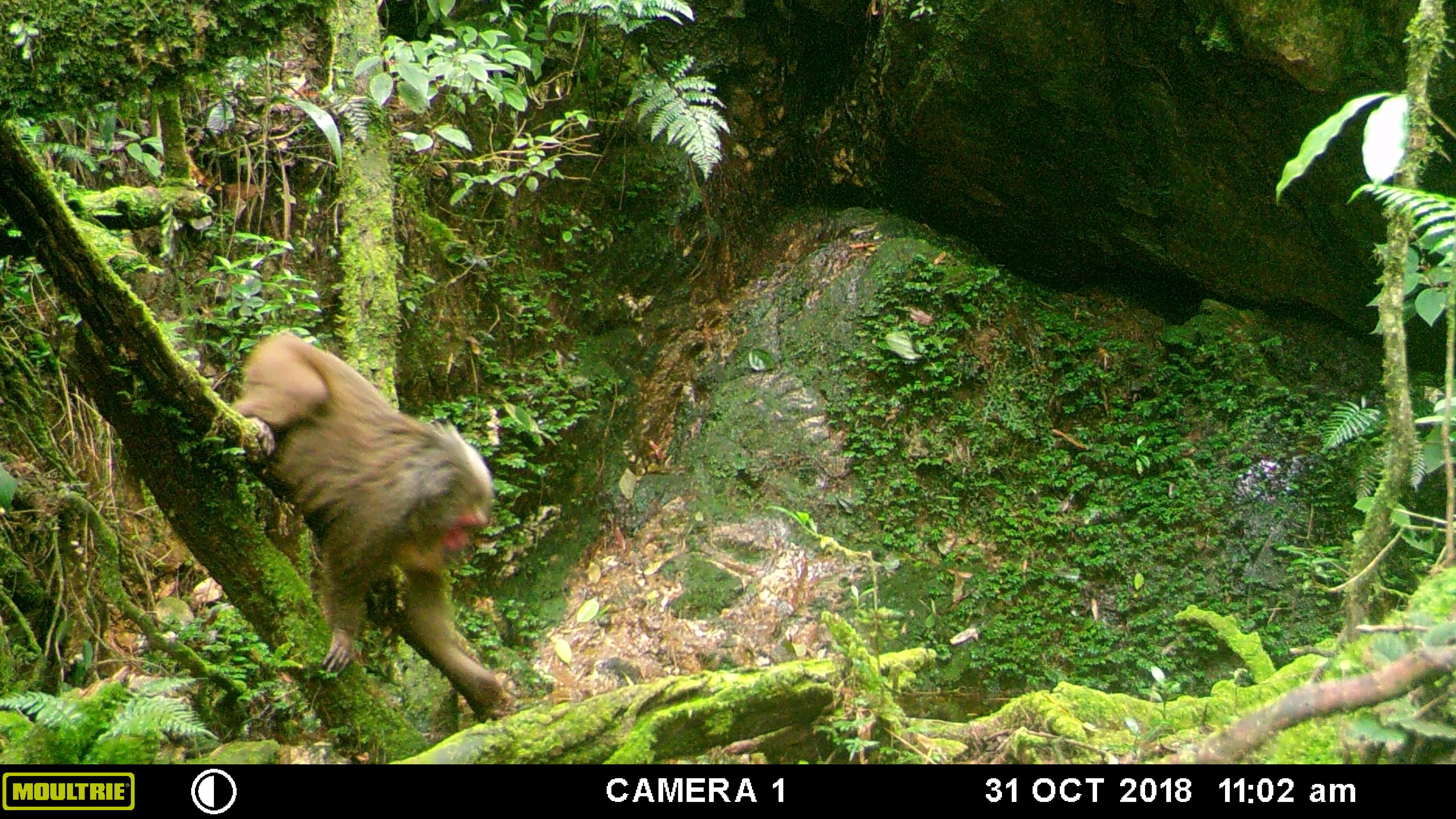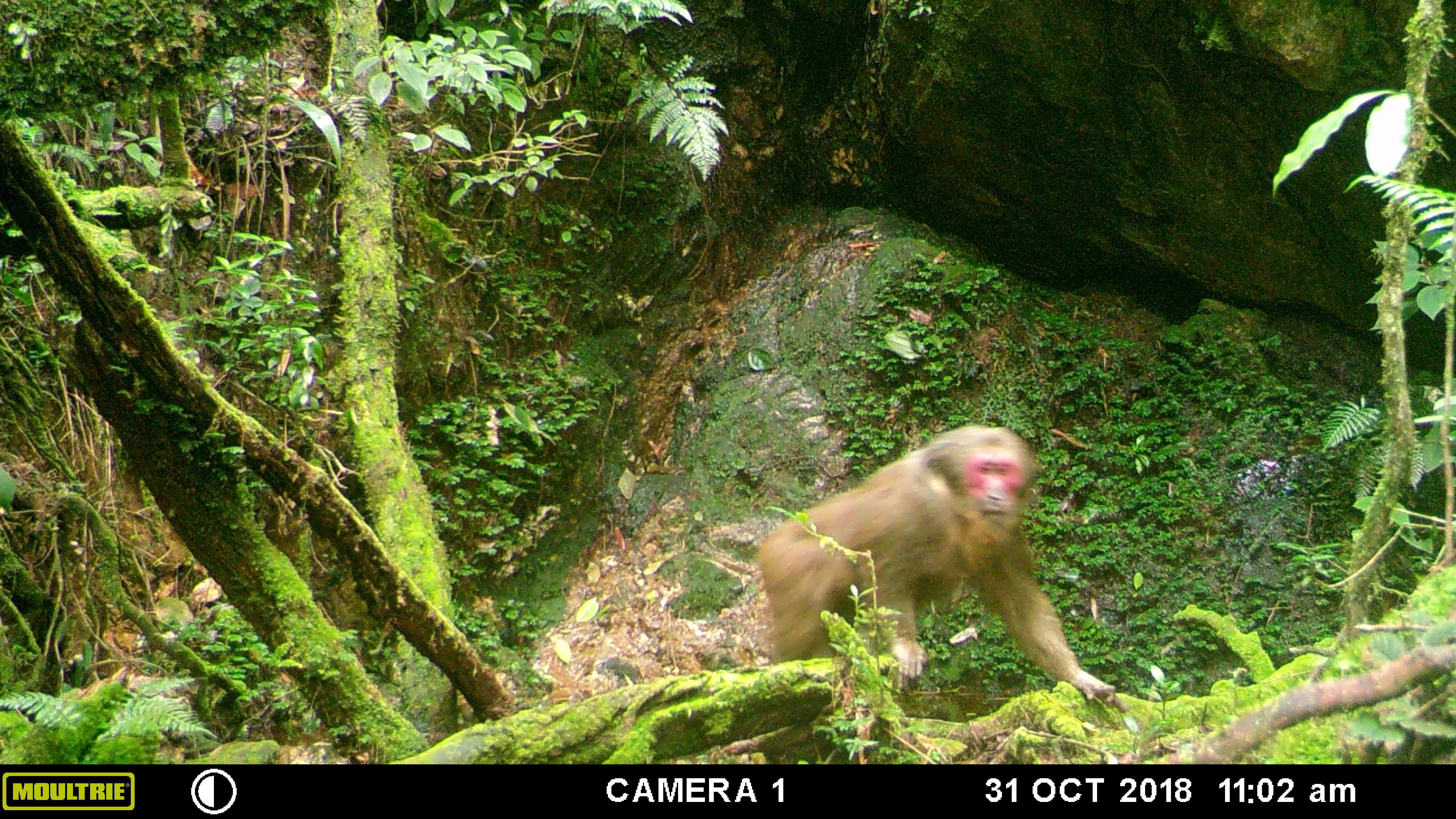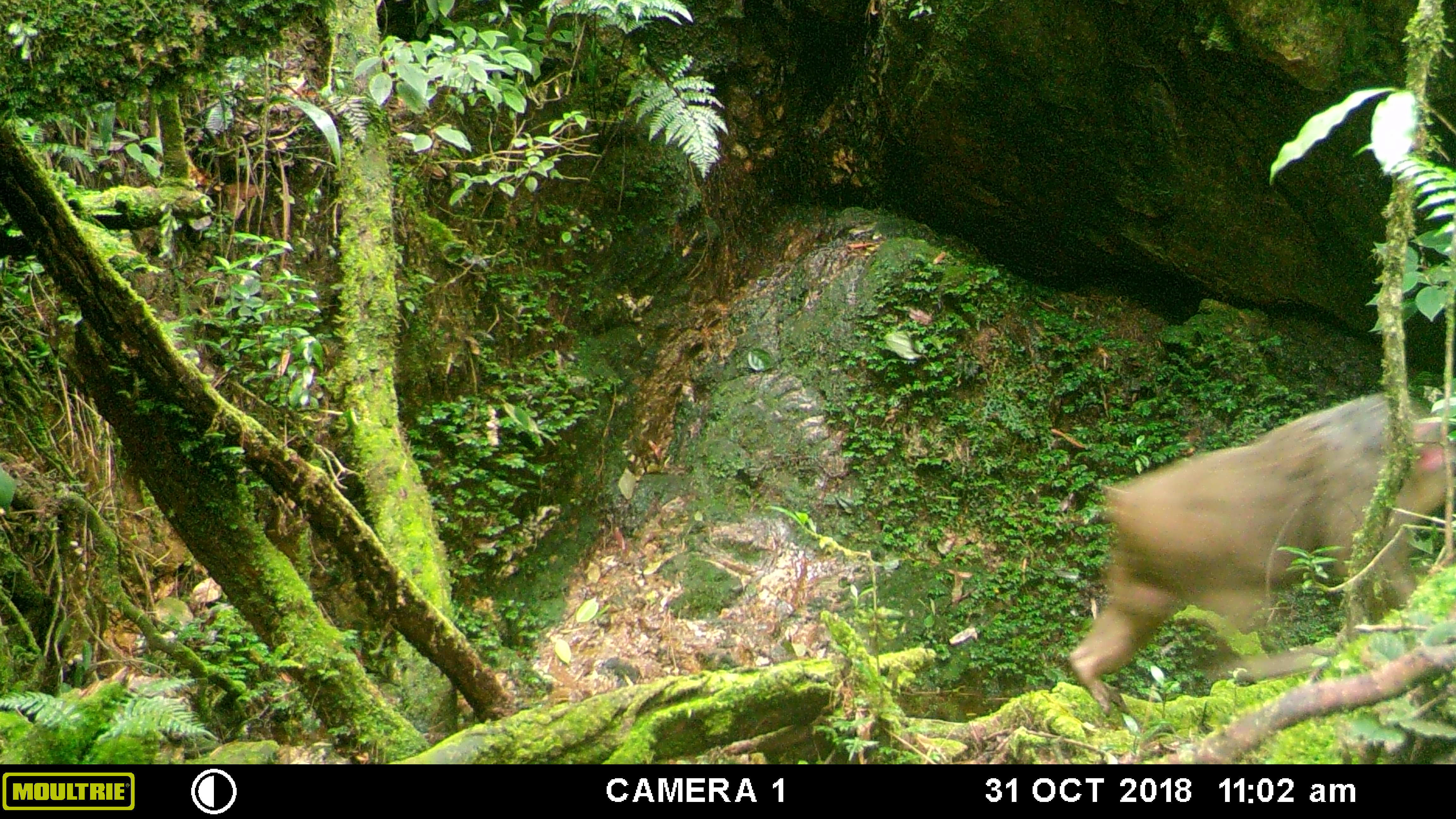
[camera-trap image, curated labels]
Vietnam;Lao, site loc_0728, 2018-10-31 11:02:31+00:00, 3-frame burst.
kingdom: Animalia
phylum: Chordata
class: Mammalia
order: Primates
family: Cercopithecidae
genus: Macaca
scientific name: Macaca arctoides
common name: stump-tailed macaque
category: stump tailed macaque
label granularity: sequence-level